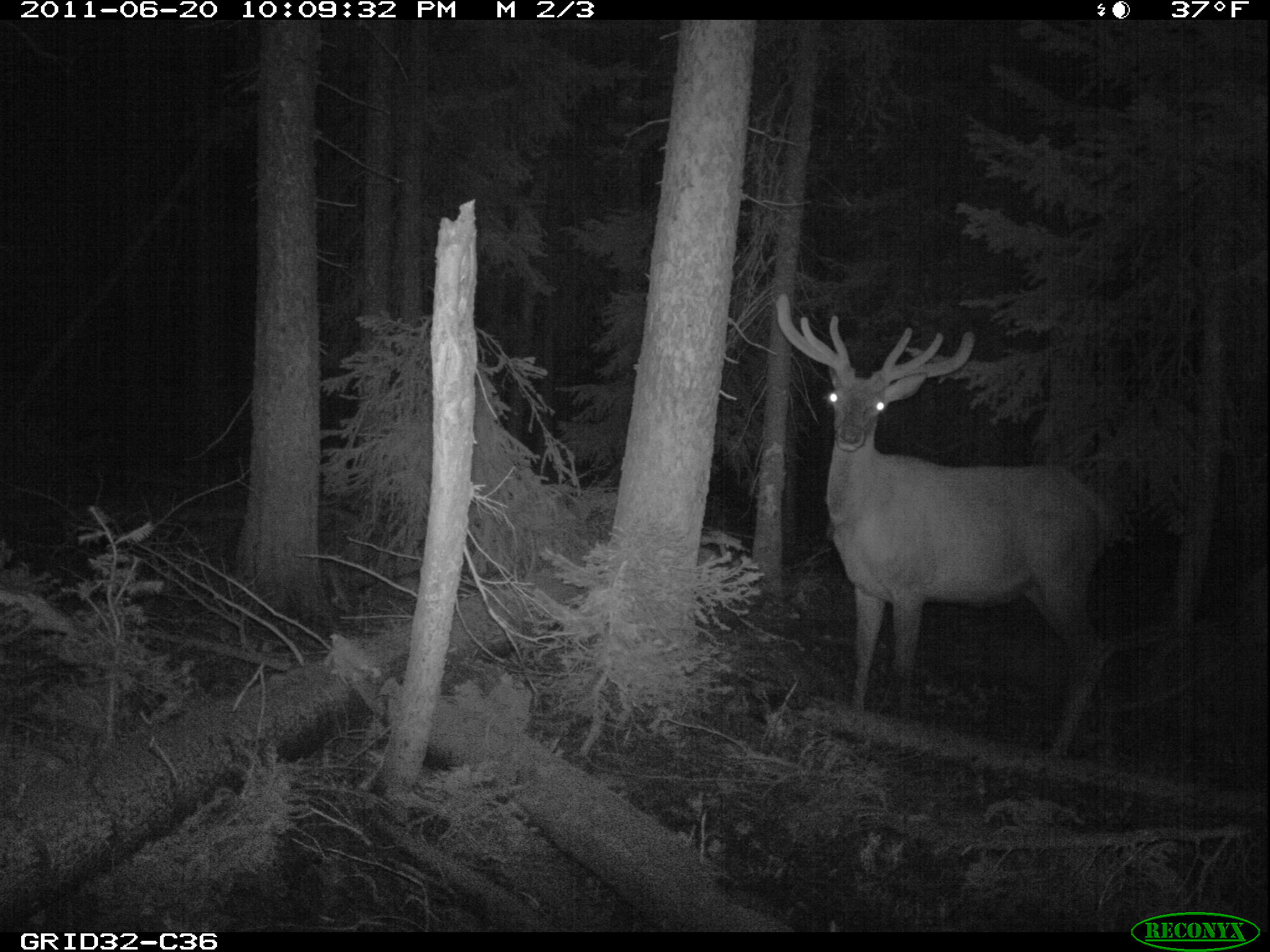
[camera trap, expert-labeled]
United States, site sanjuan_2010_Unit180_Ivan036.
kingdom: Animalia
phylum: Chordata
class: Mammalia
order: Artiodactyla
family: Cervidae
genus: Cervus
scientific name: Cervus elaphus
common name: red deer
Cervus elaphus (red deer).